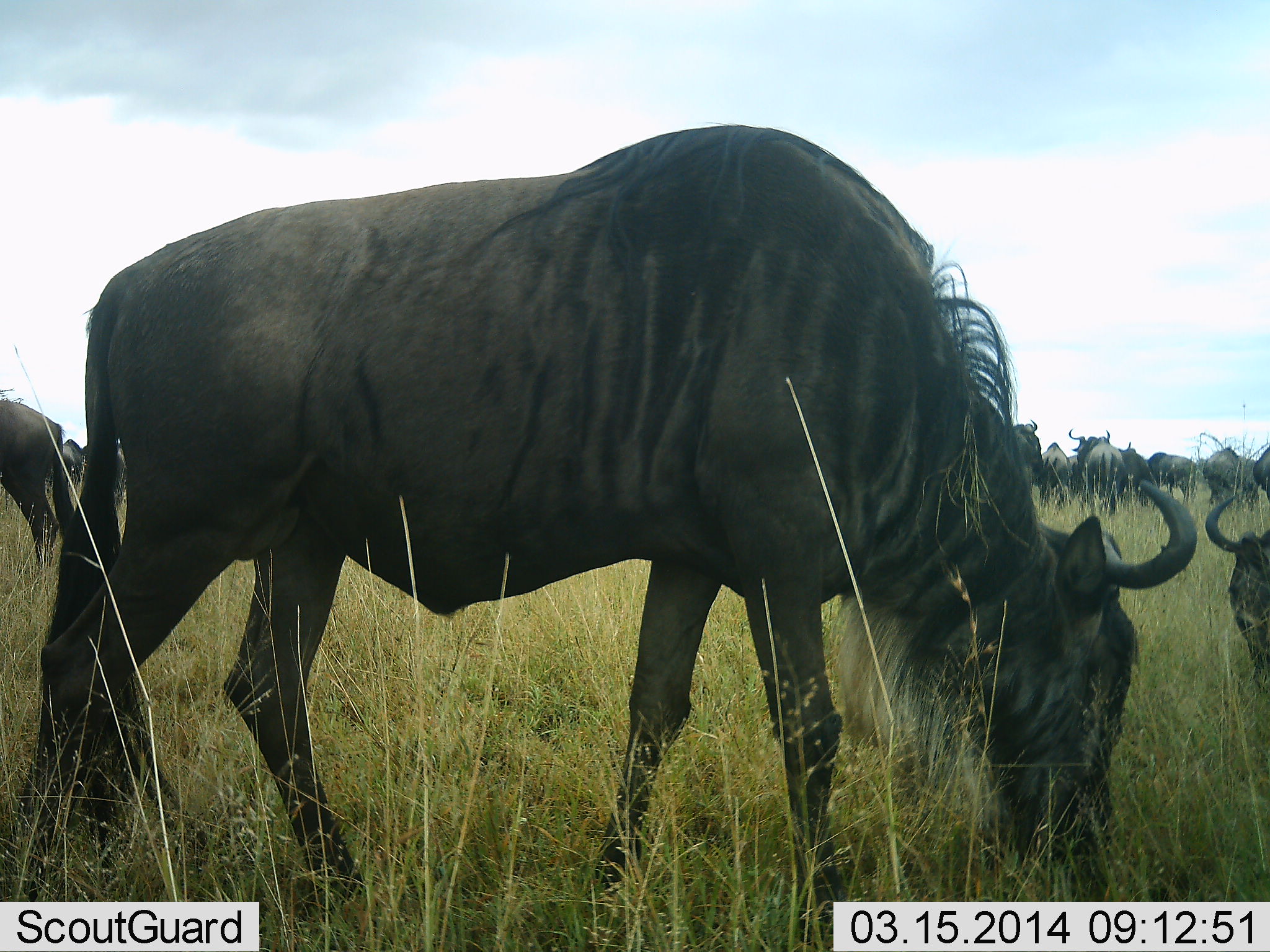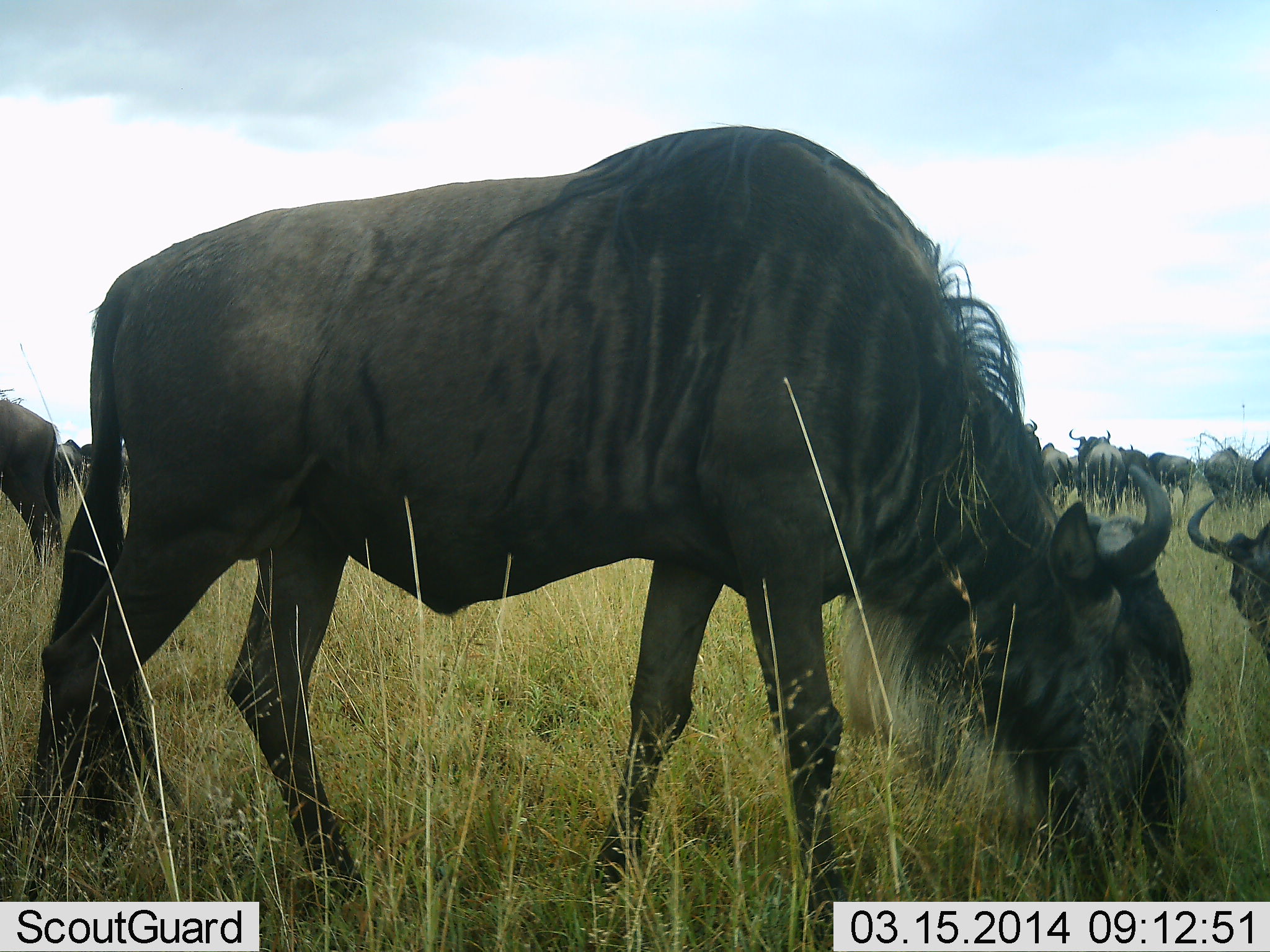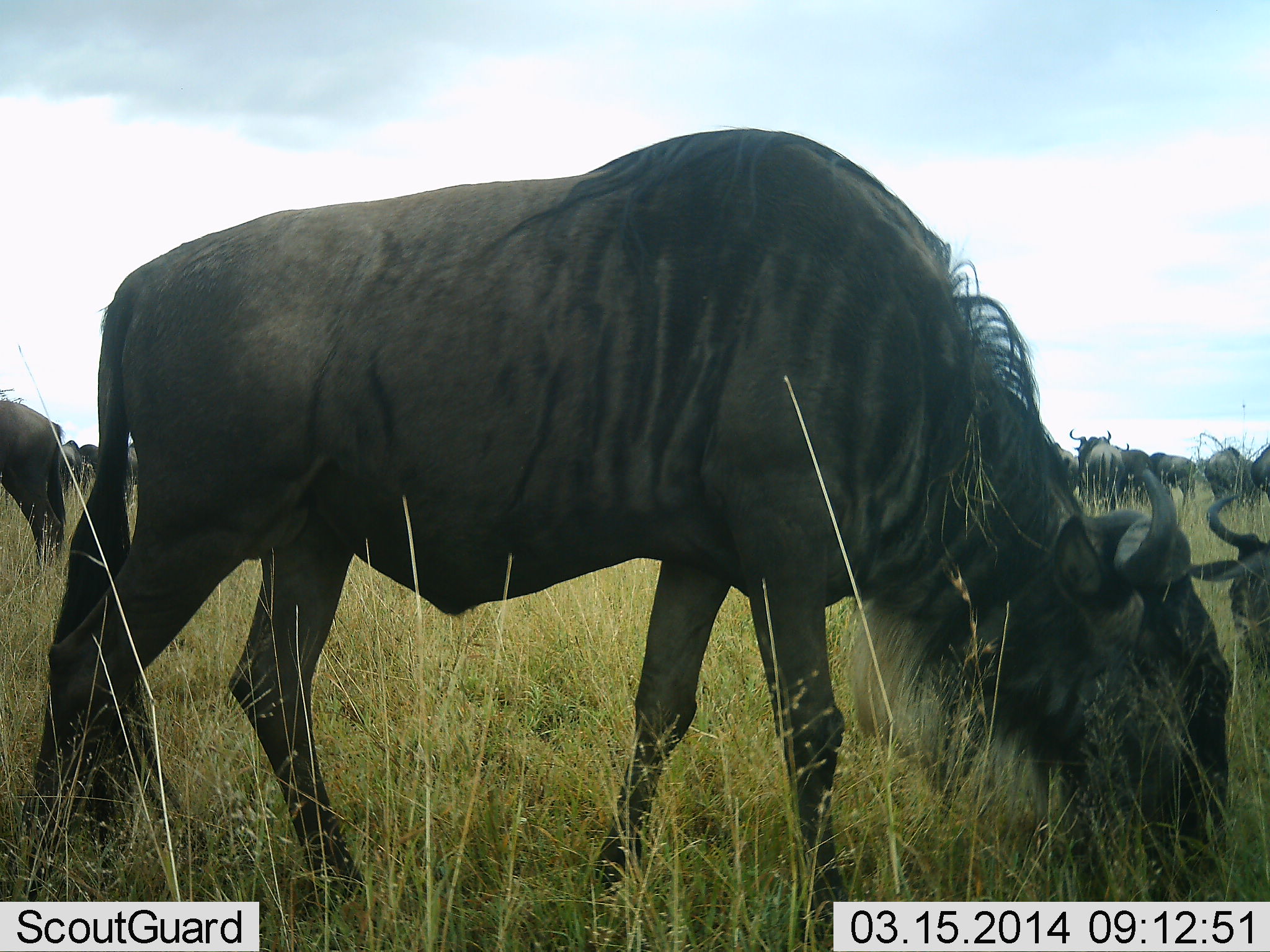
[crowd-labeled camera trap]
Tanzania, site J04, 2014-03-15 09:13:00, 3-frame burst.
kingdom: Animalia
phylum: Chordata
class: Mammalia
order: Artiodactyla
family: Bovidae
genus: Connochaetes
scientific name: Connochaetes taurinus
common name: blue wildebeest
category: wildebeest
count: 11-50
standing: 60%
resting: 10%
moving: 0%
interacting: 0%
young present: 0%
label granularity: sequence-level